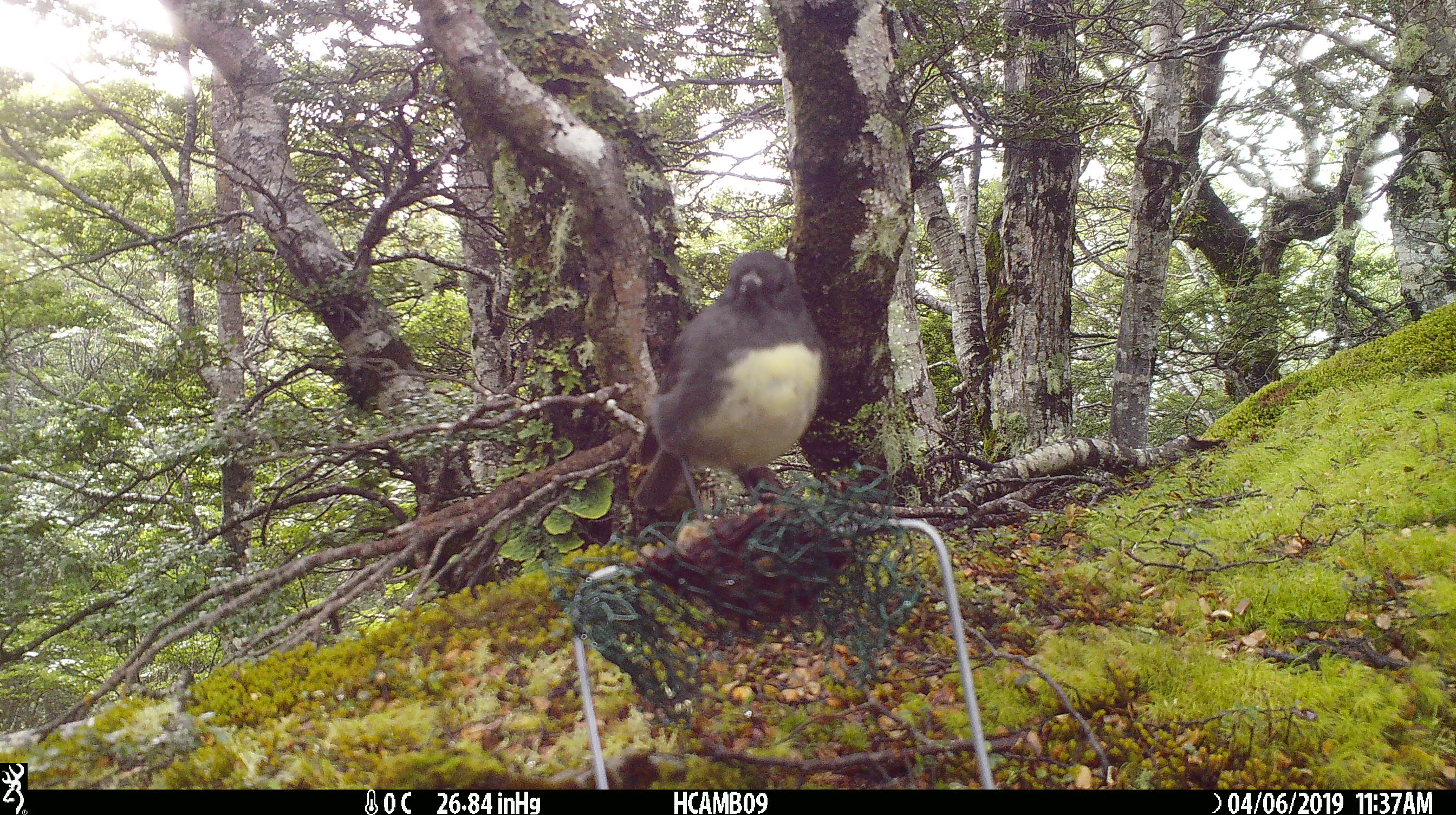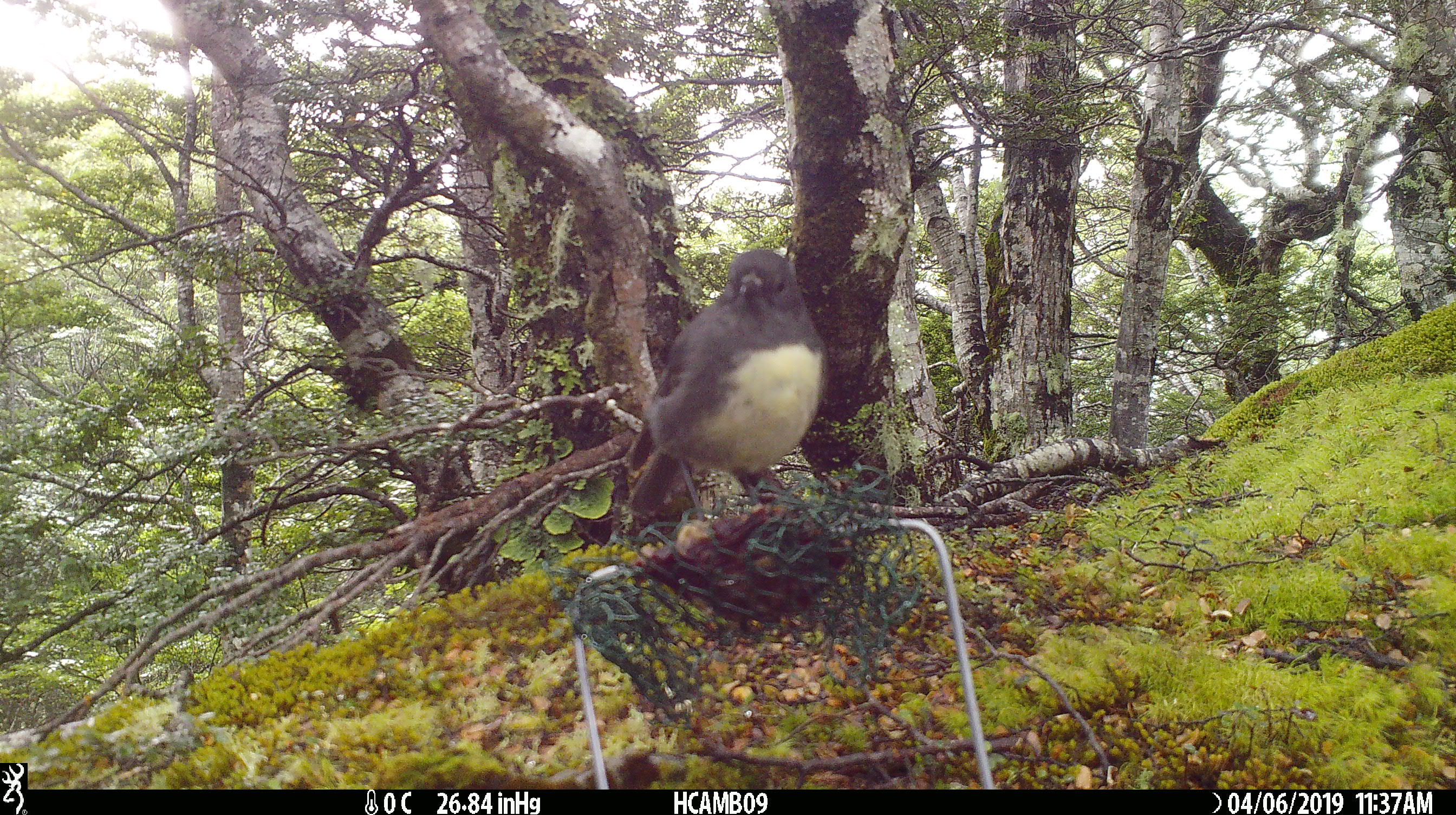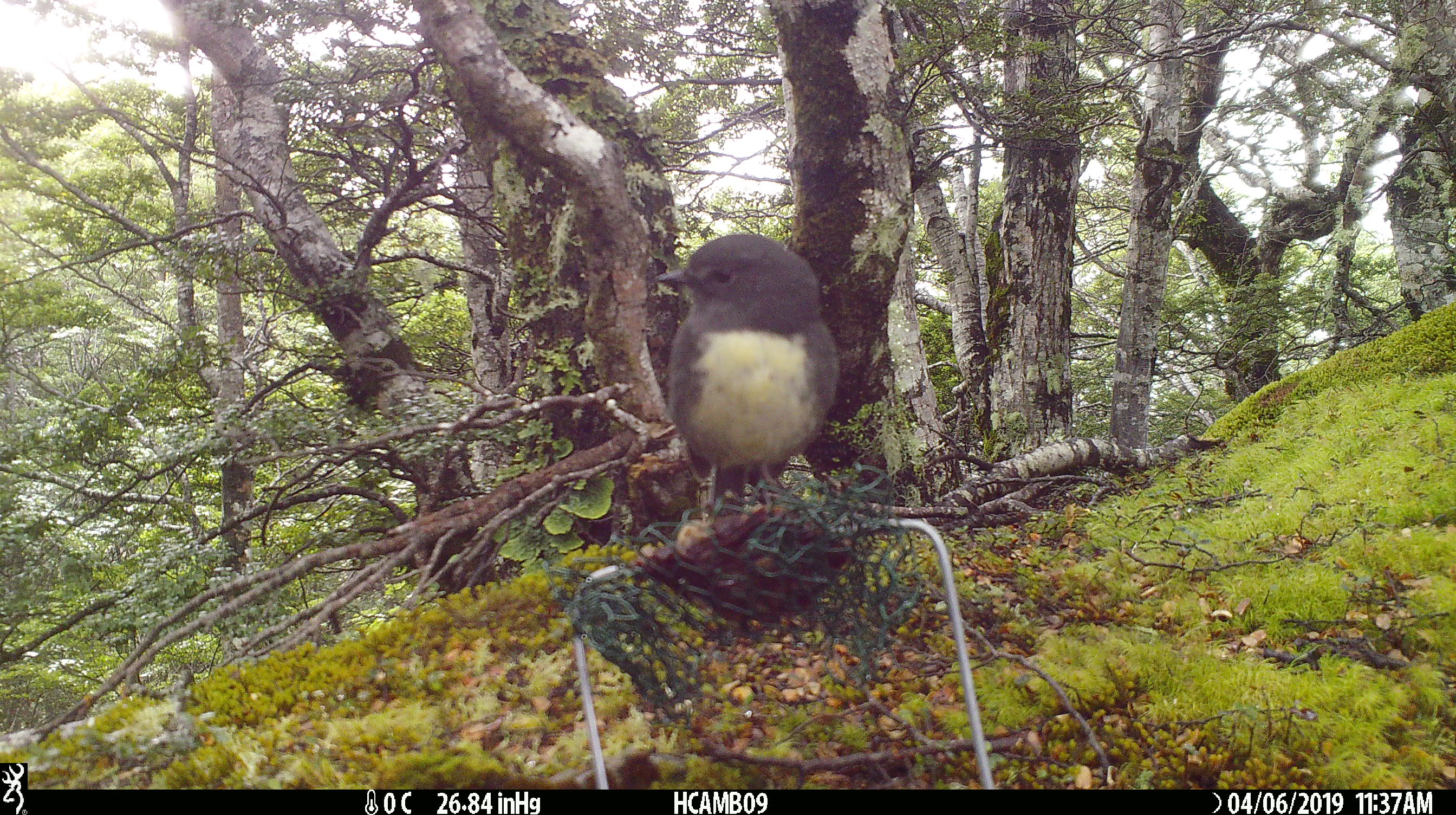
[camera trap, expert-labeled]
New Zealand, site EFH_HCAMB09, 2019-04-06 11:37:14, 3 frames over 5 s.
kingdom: Animalia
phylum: Chordata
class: Aves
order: Passeriformes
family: Petroicidae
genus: Petroica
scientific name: Petroica australis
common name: new zealand robin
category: robin